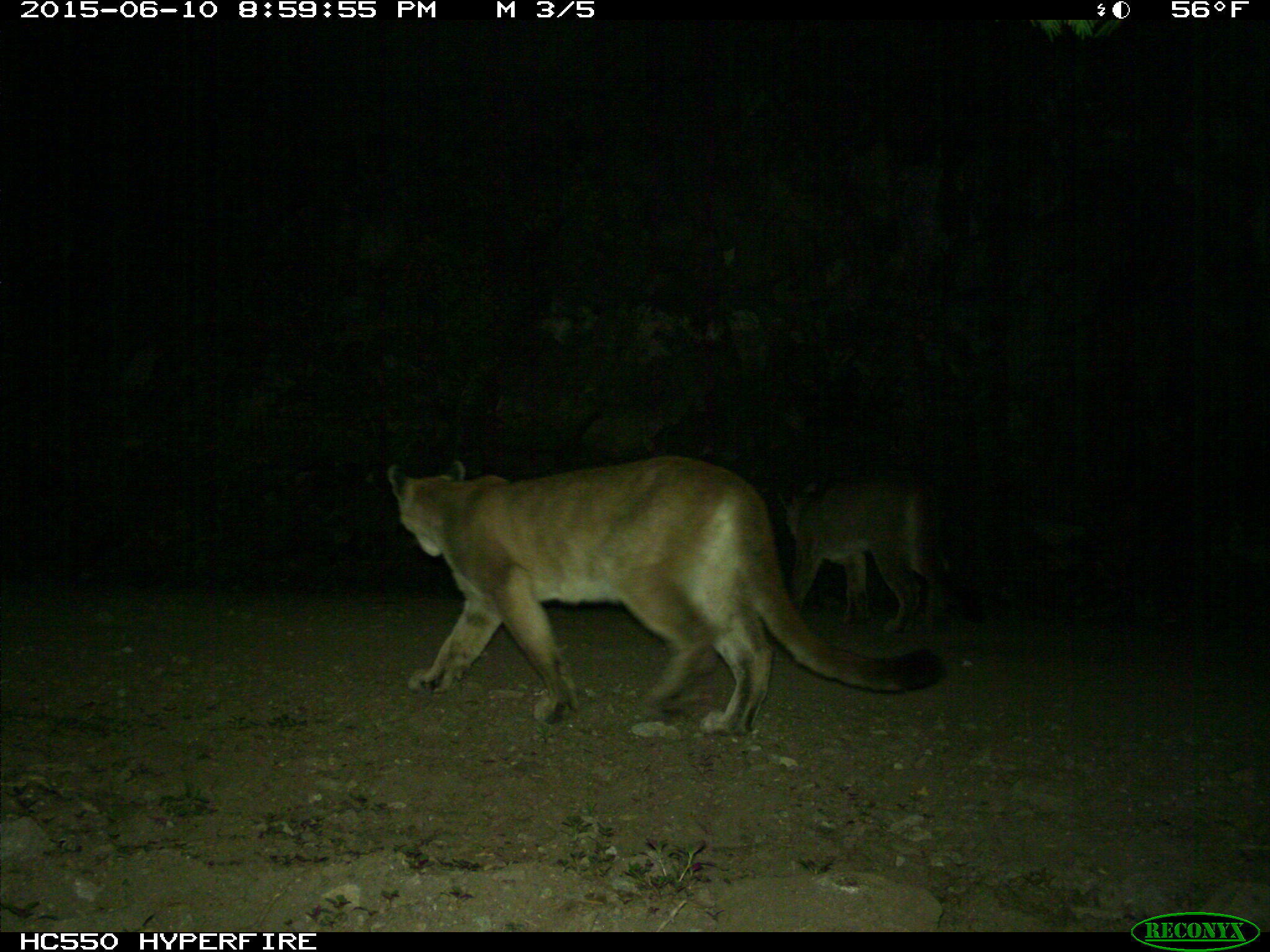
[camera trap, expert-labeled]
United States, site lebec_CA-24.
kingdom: Animalia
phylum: Chordata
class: Mammalia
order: Carnivora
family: Felidae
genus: Puma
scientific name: Puma concolor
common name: mountain lion